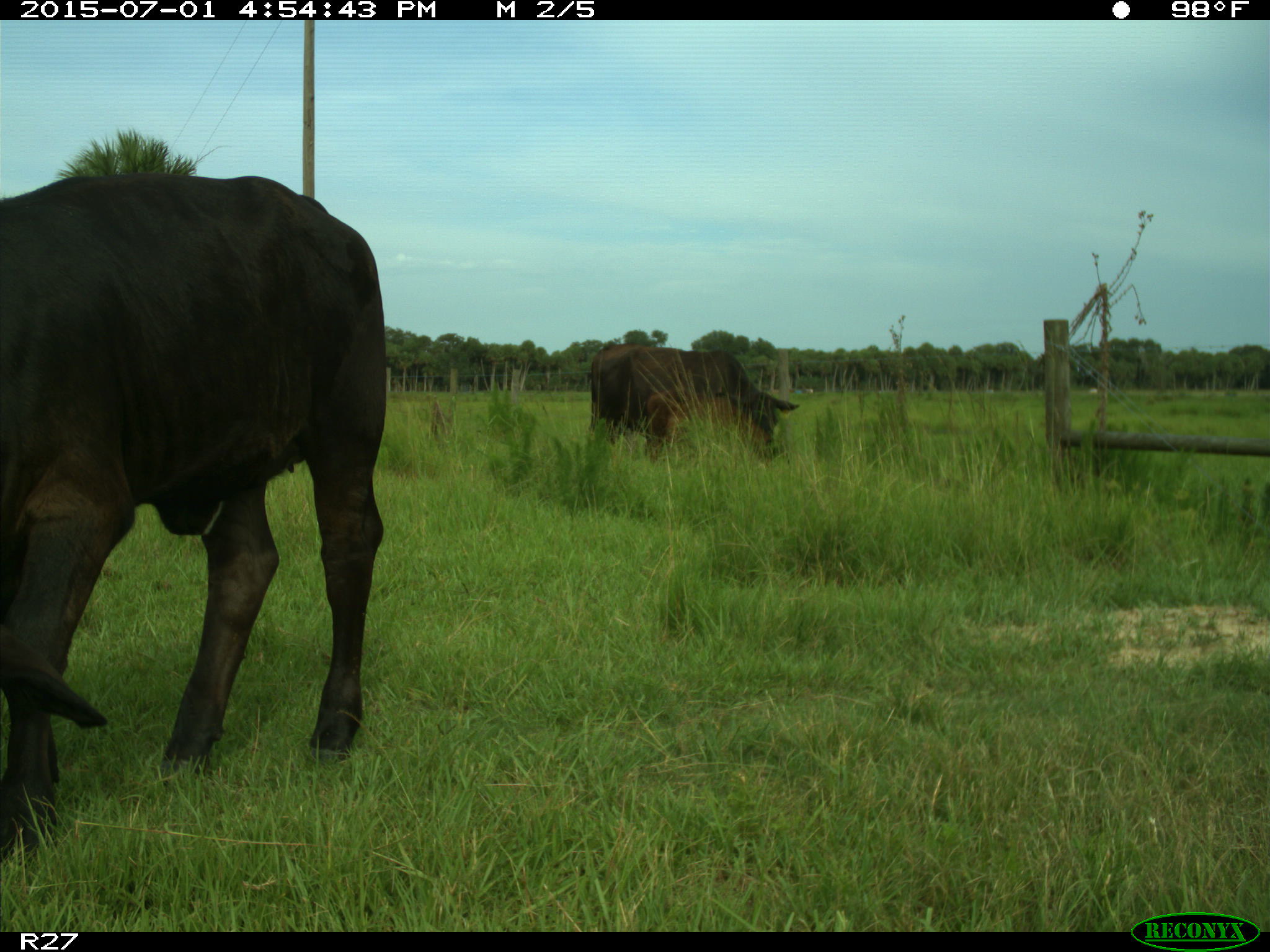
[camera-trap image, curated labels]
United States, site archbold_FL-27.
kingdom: Animalia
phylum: Chordata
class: Mammalia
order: Artiodactyla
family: Bovidae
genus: Bos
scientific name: Bos taurus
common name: domestic cow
Bos taurus (domestic cow).